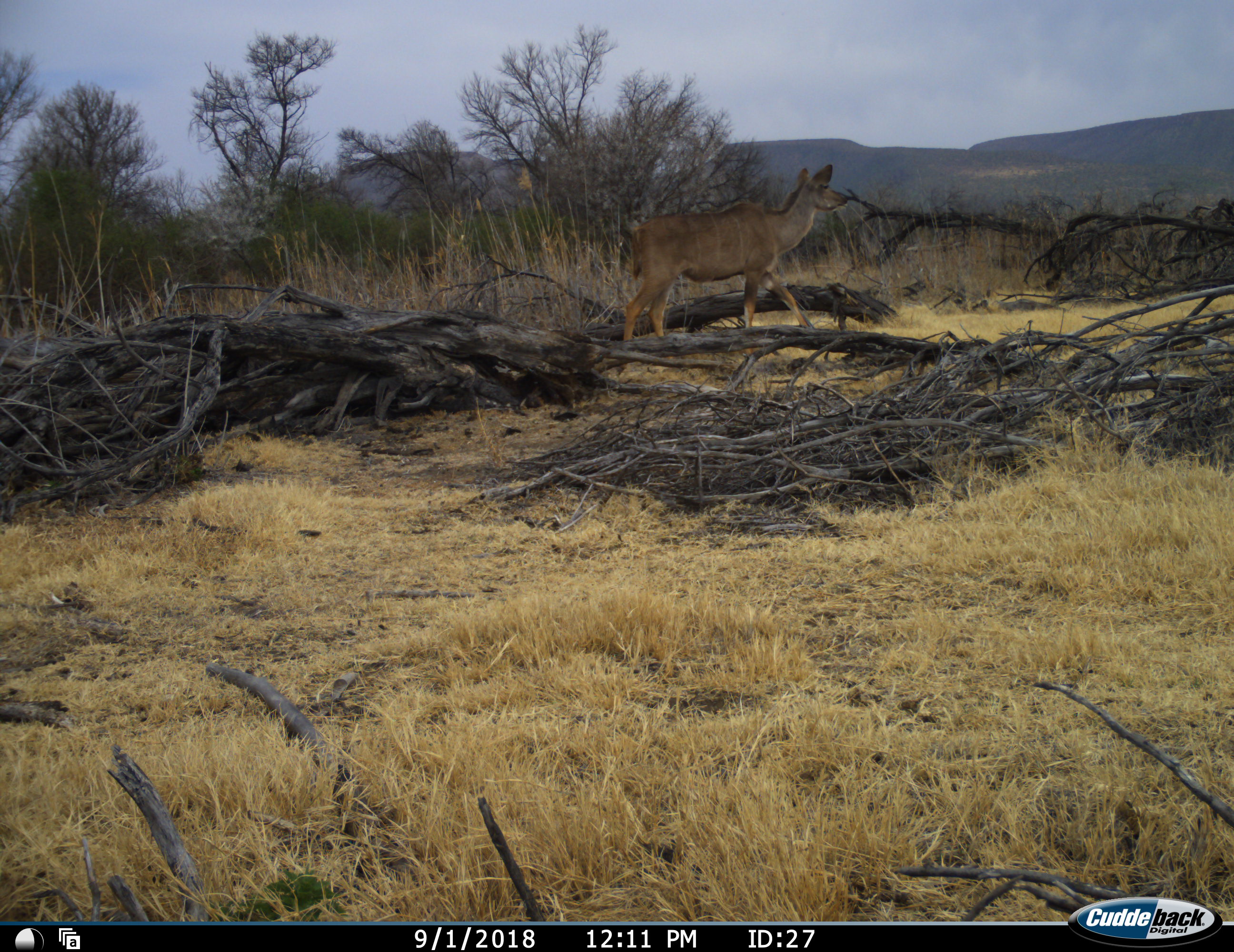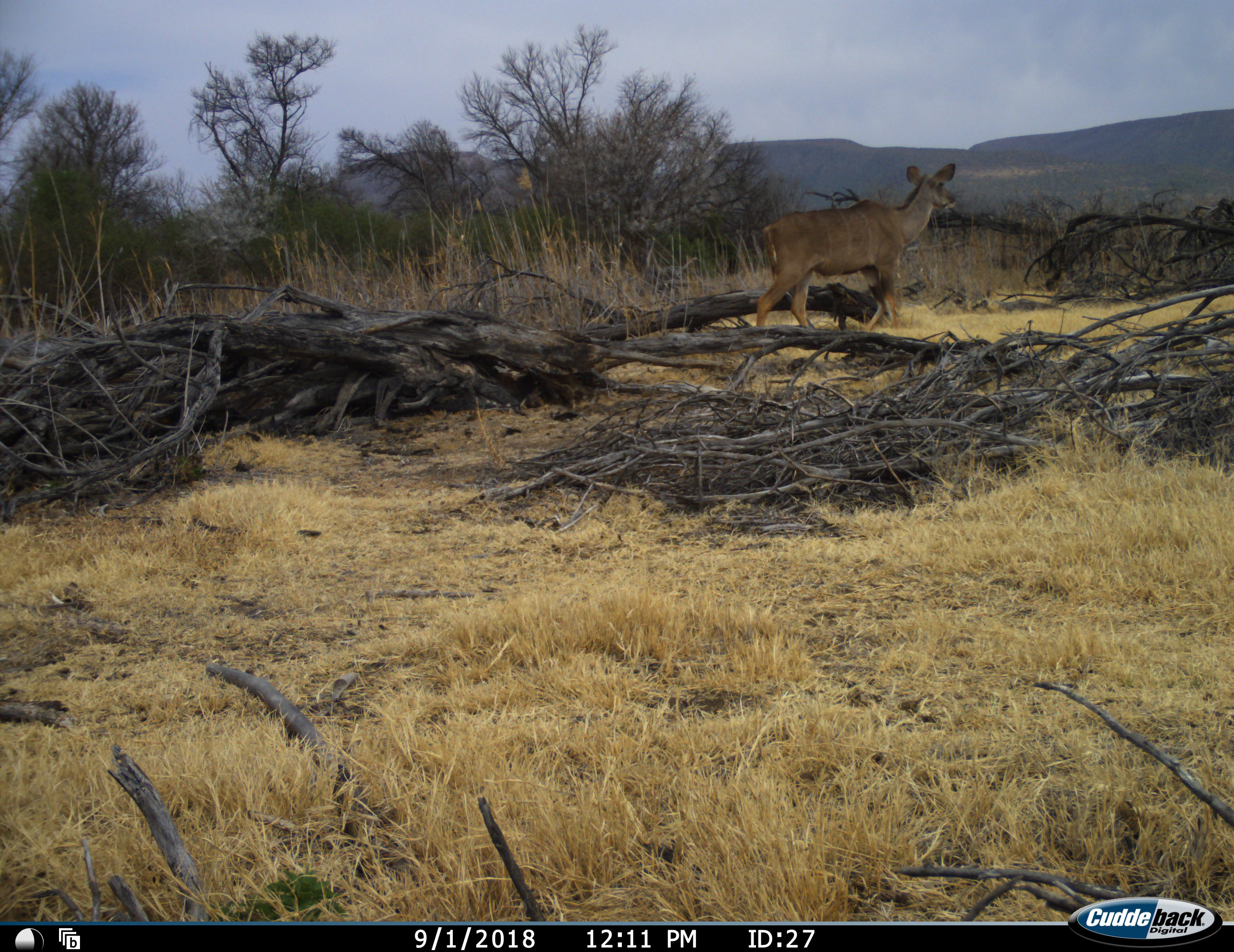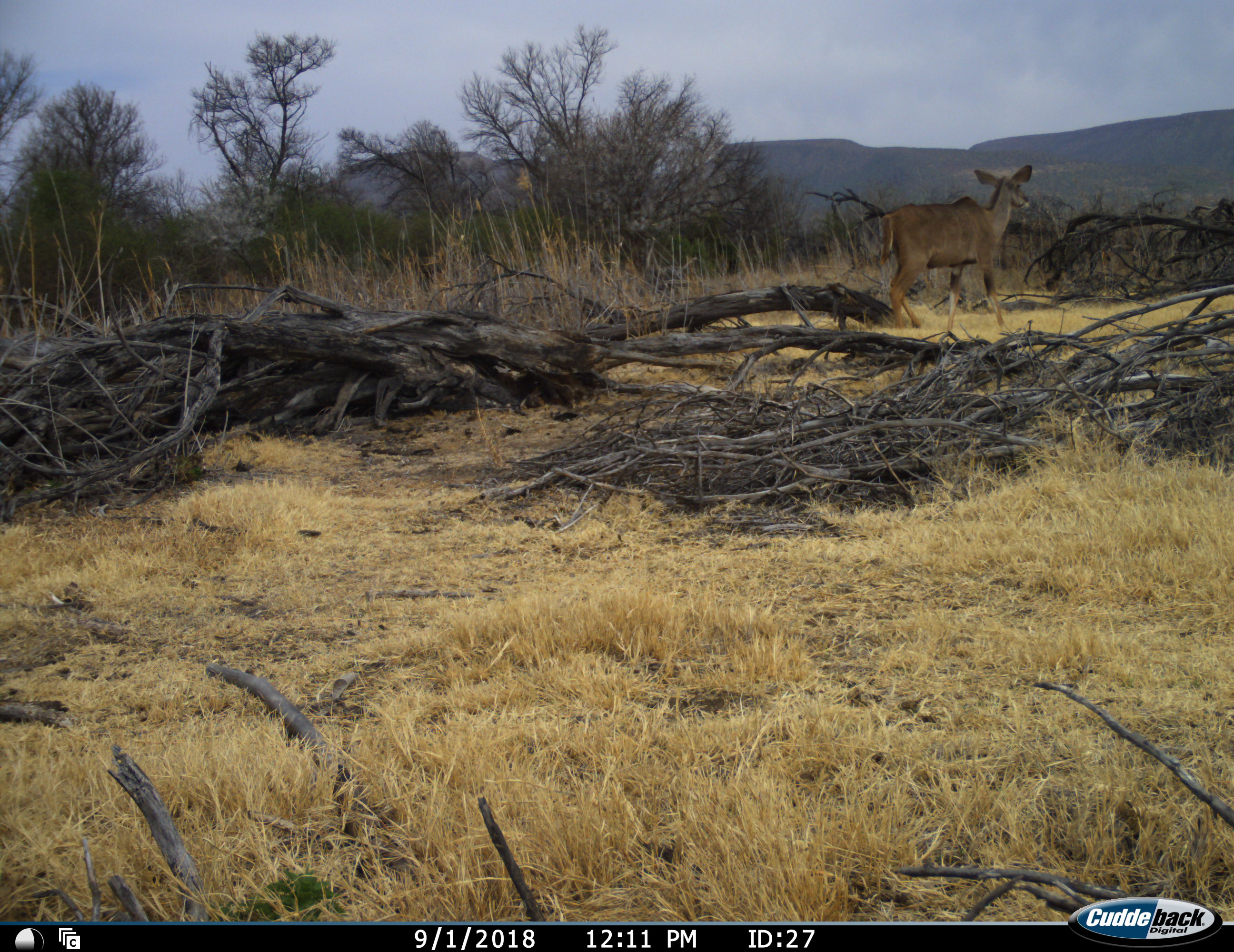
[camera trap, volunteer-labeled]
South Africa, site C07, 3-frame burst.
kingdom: Animalia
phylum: Chordata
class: Mammalia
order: Artiodactyla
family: Bovidae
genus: Tragelaphus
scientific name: Tragelaphus strepsiceros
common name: greater kudu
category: kudu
Kudu (greater kudu) (Tragelaphus strepsiceros), count 1. Behavior (volunteer vote fractions): standing 20%, resting 0%, moving 90%, interacting 0%. Young present (vote fraction): 0%. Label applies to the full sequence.